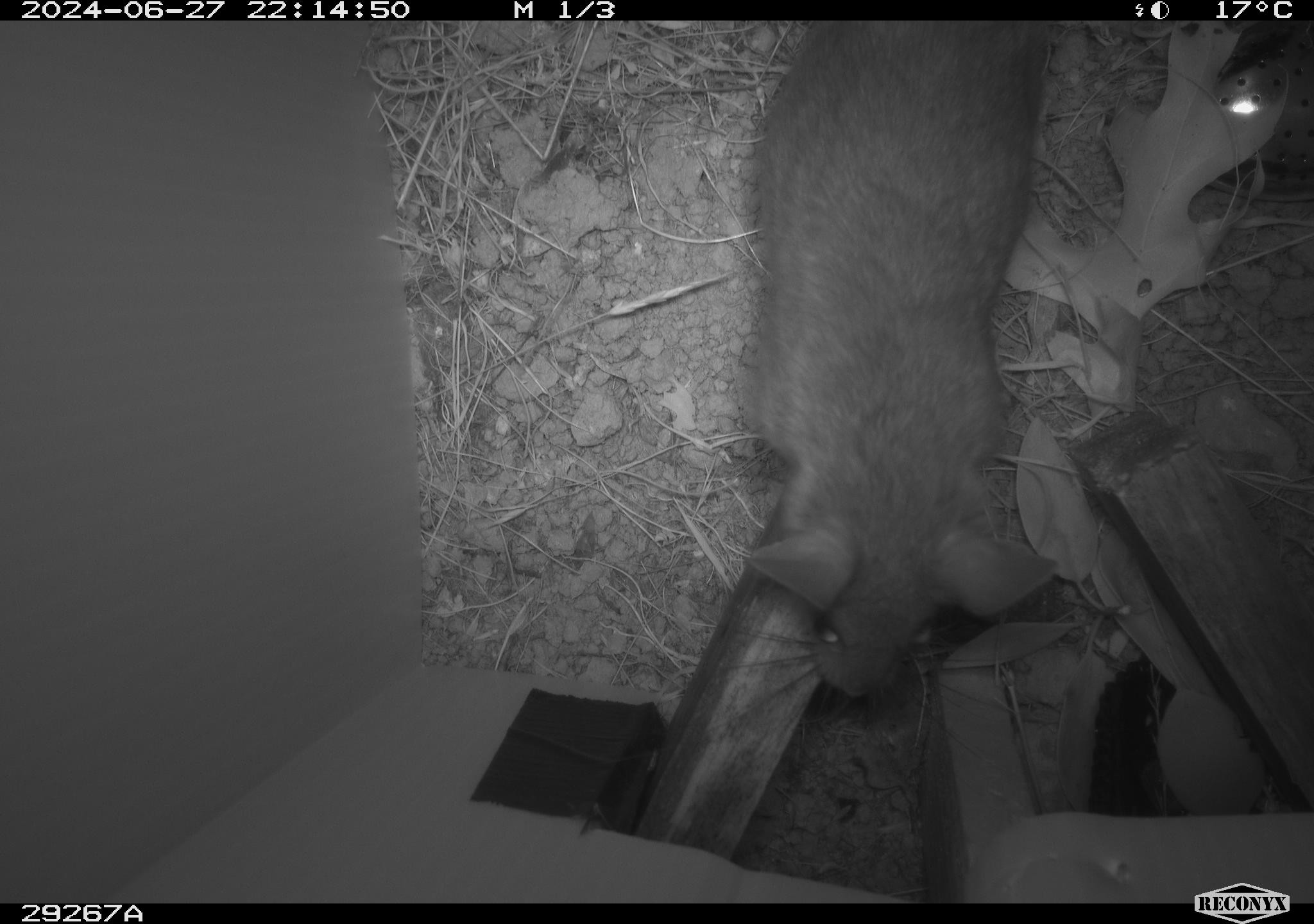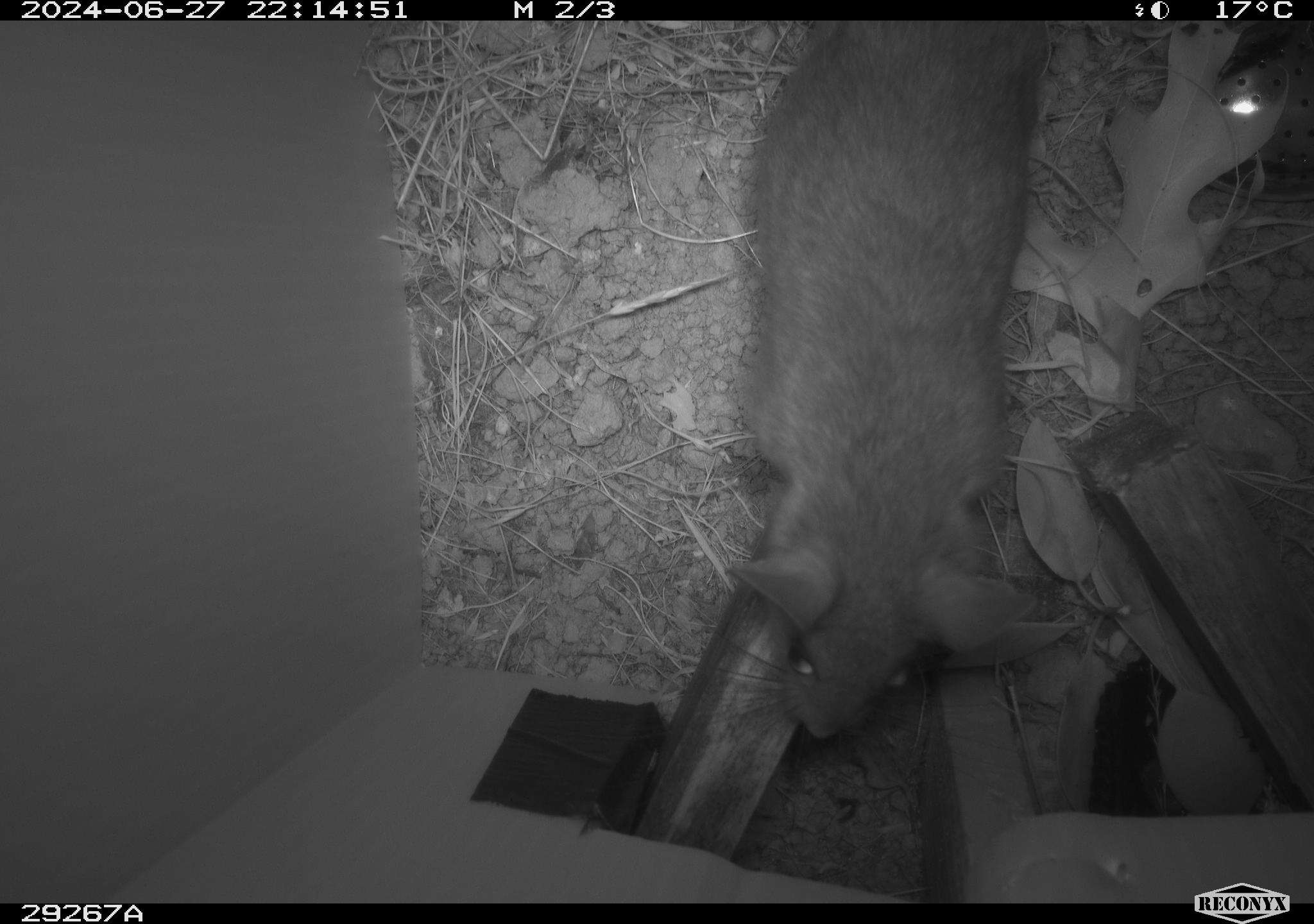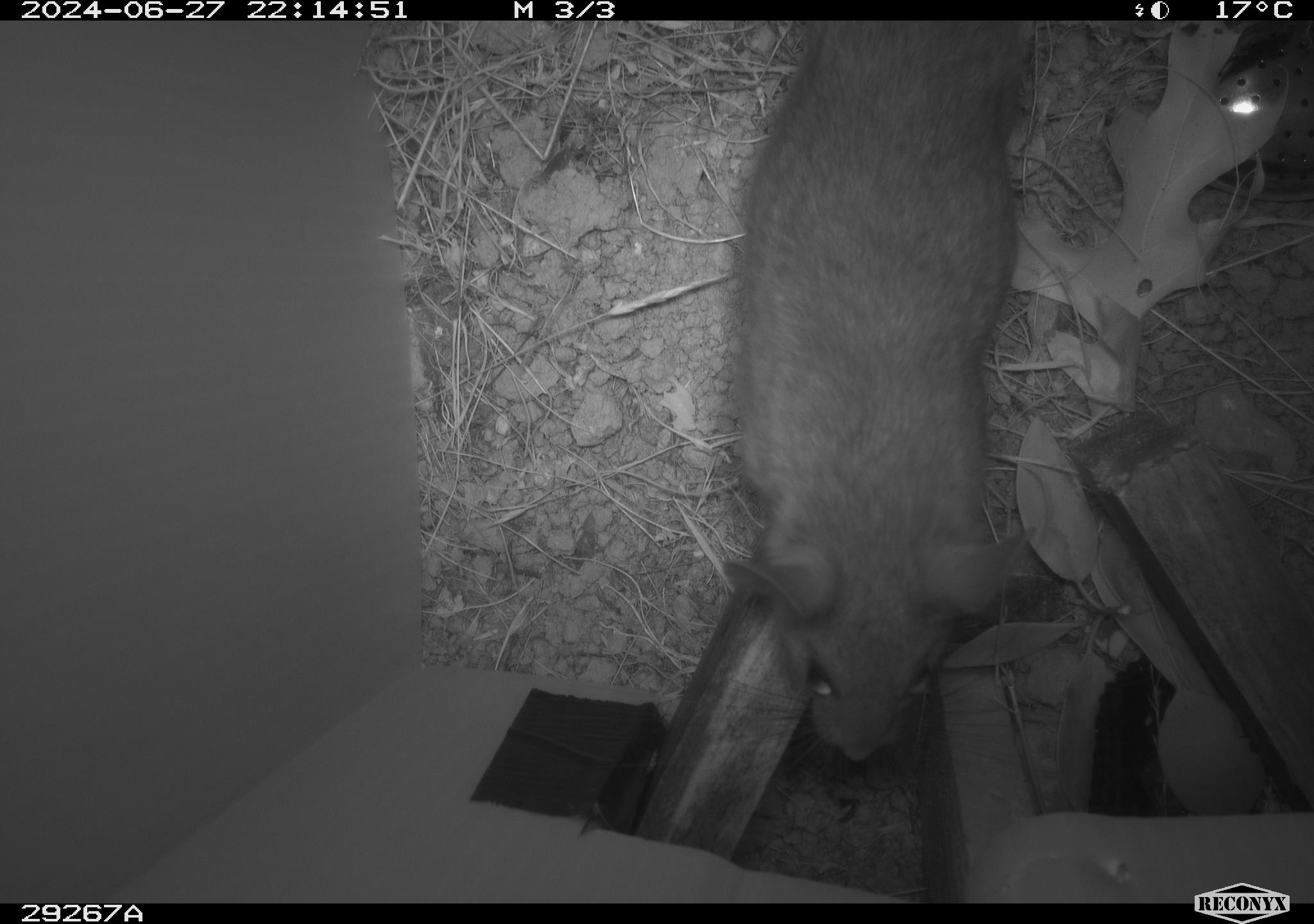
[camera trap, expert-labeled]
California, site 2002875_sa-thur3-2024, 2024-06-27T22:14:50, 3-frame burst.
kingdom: Animalia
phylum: Chordata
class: Mammalia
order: Rodentia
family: Cricetidae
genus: Neotoma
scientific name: Neotoma fuscipes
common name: dusky-footed woodrat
Dusky-footed woodrat (Neotoma fuscipes).